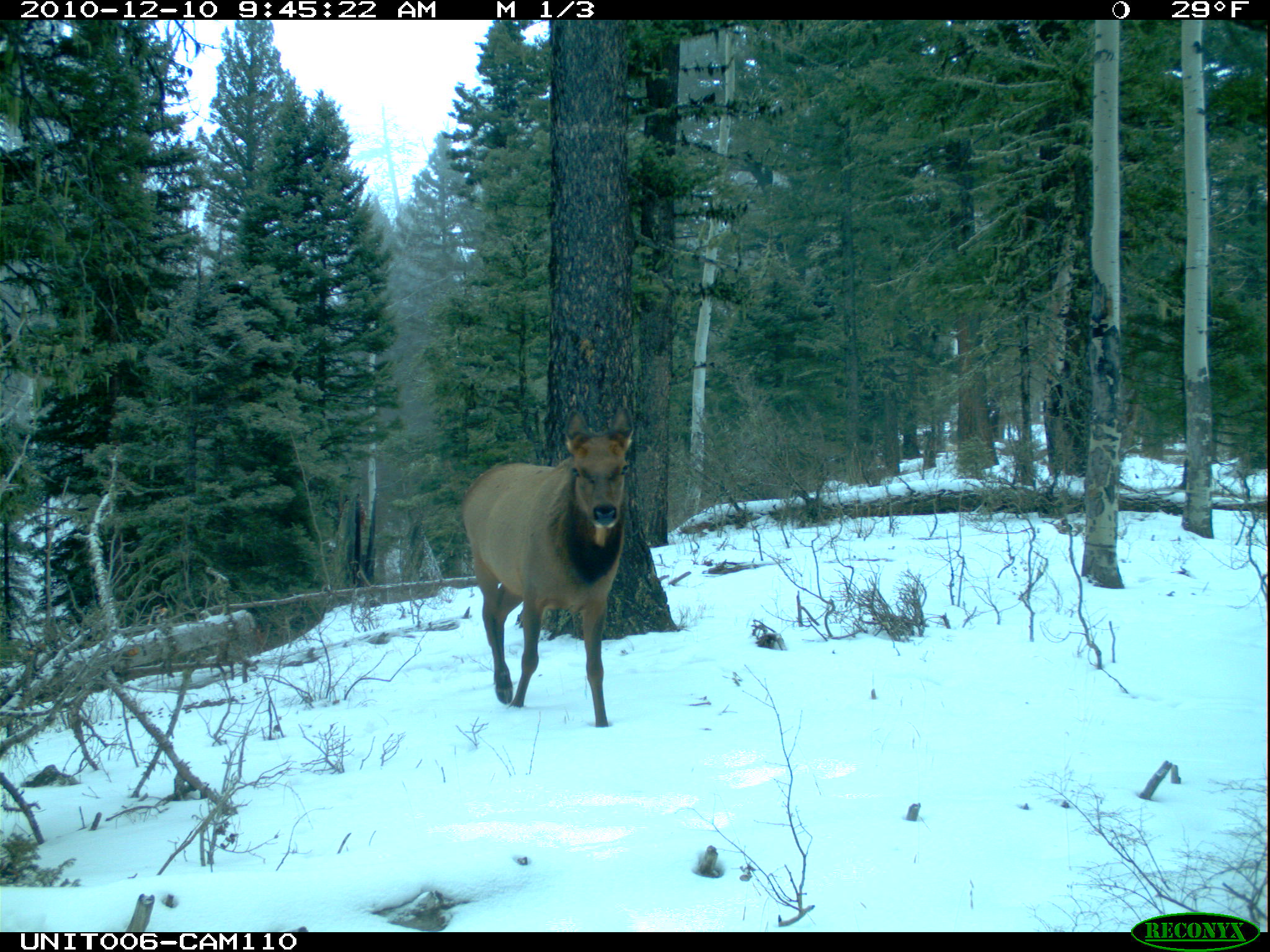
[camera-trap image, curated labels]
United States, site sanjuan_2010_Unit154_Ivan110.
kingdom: Animalia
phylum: Chordata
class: Mammalia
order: Artiodactyla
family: Cervidae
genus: Cervus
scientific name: Cervus elaphus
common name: red deer